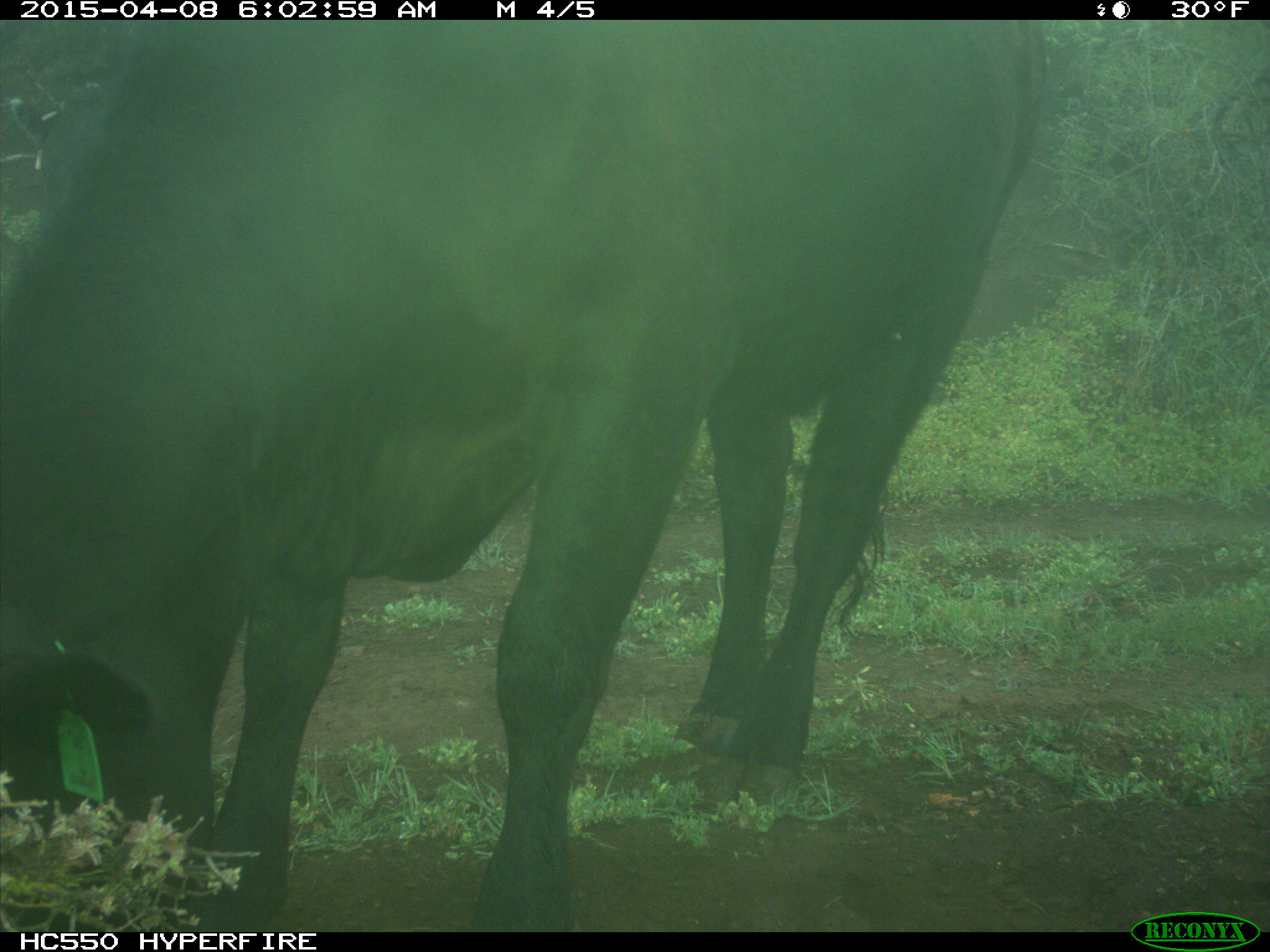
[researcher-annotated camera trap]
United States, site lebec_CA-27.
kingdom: Animalia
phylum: Chordata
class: Mammalia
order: Artiodactyla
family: Bovidae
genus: Bos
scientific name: Bos taurus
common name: domestic cow